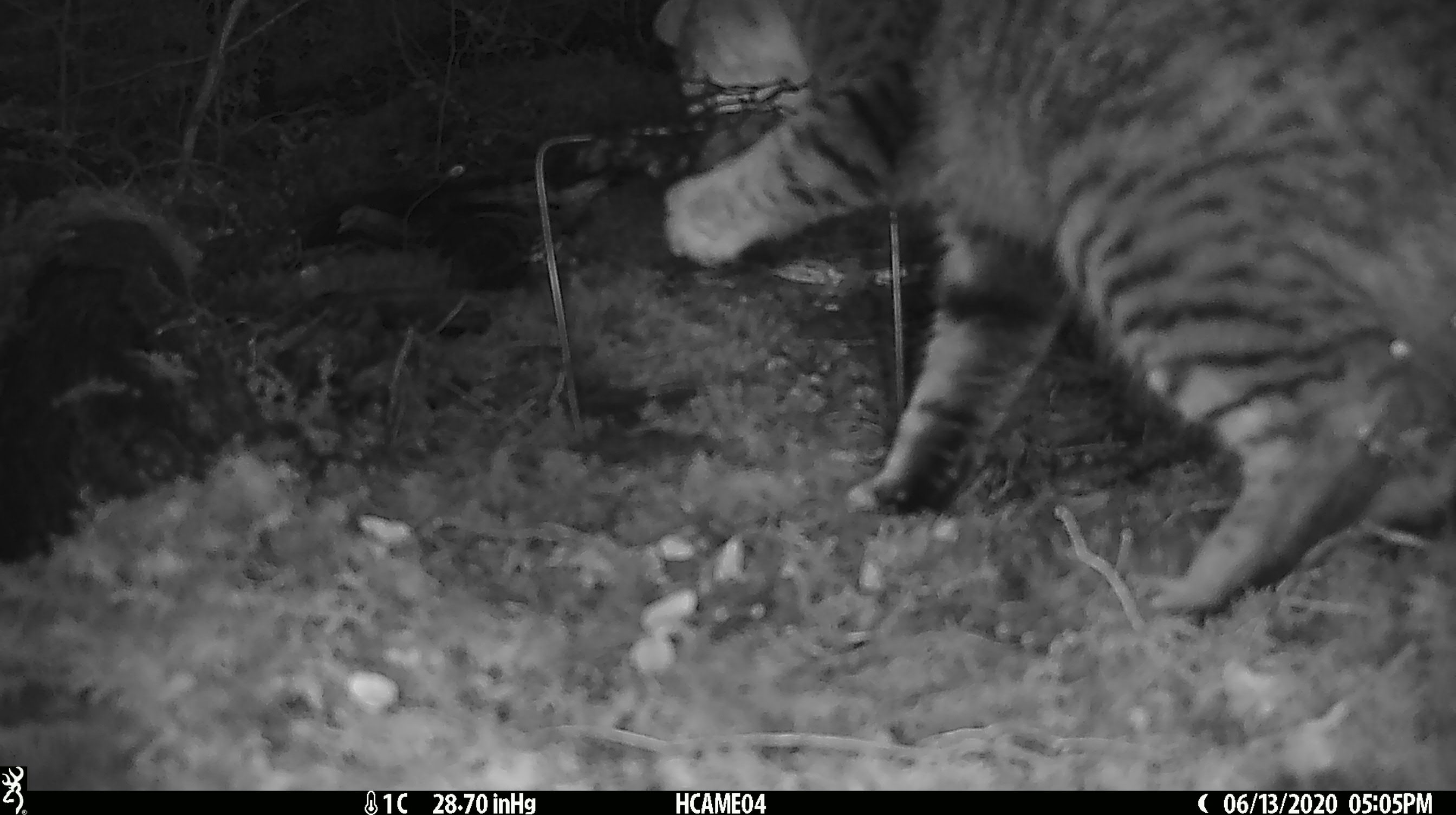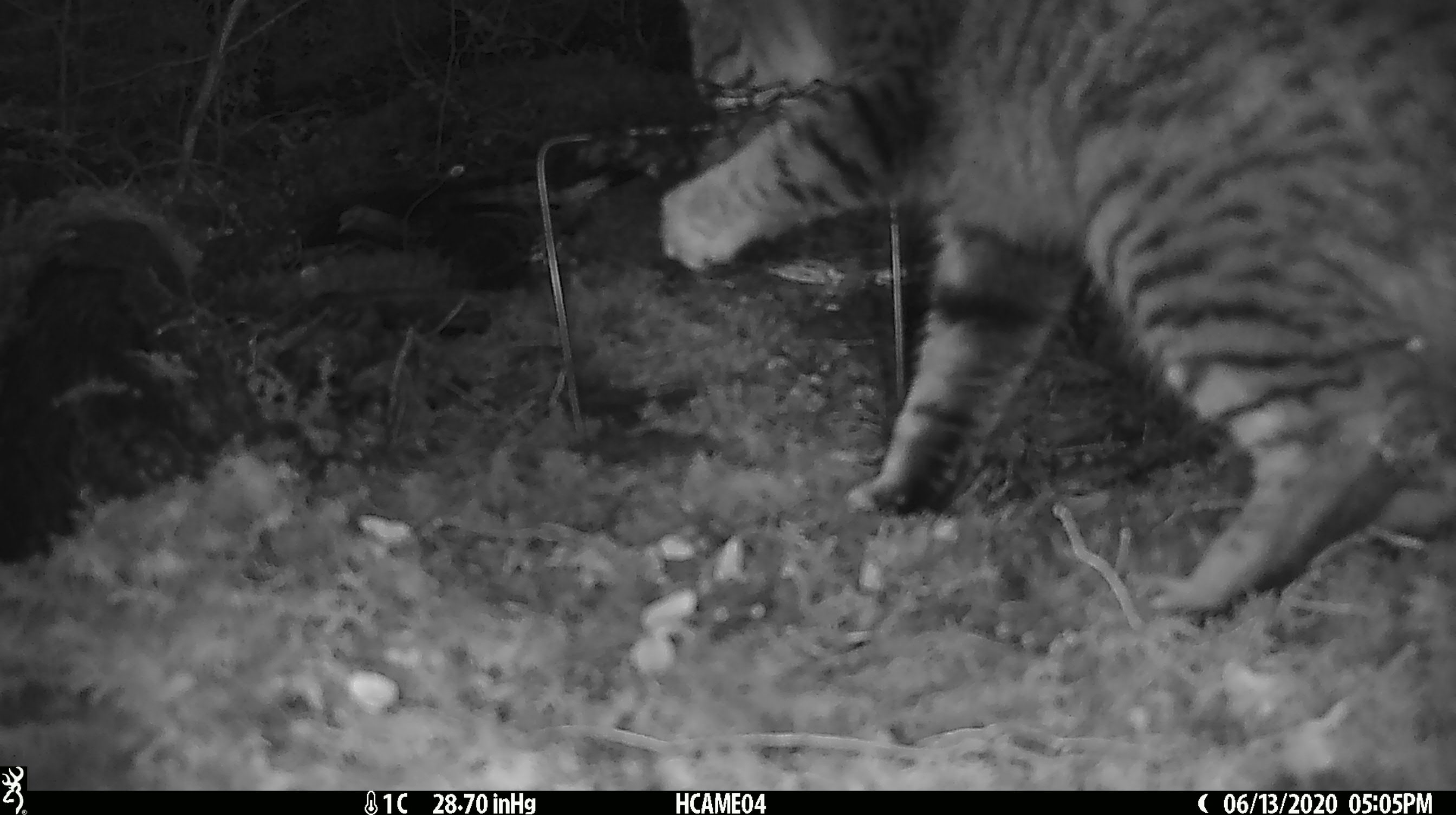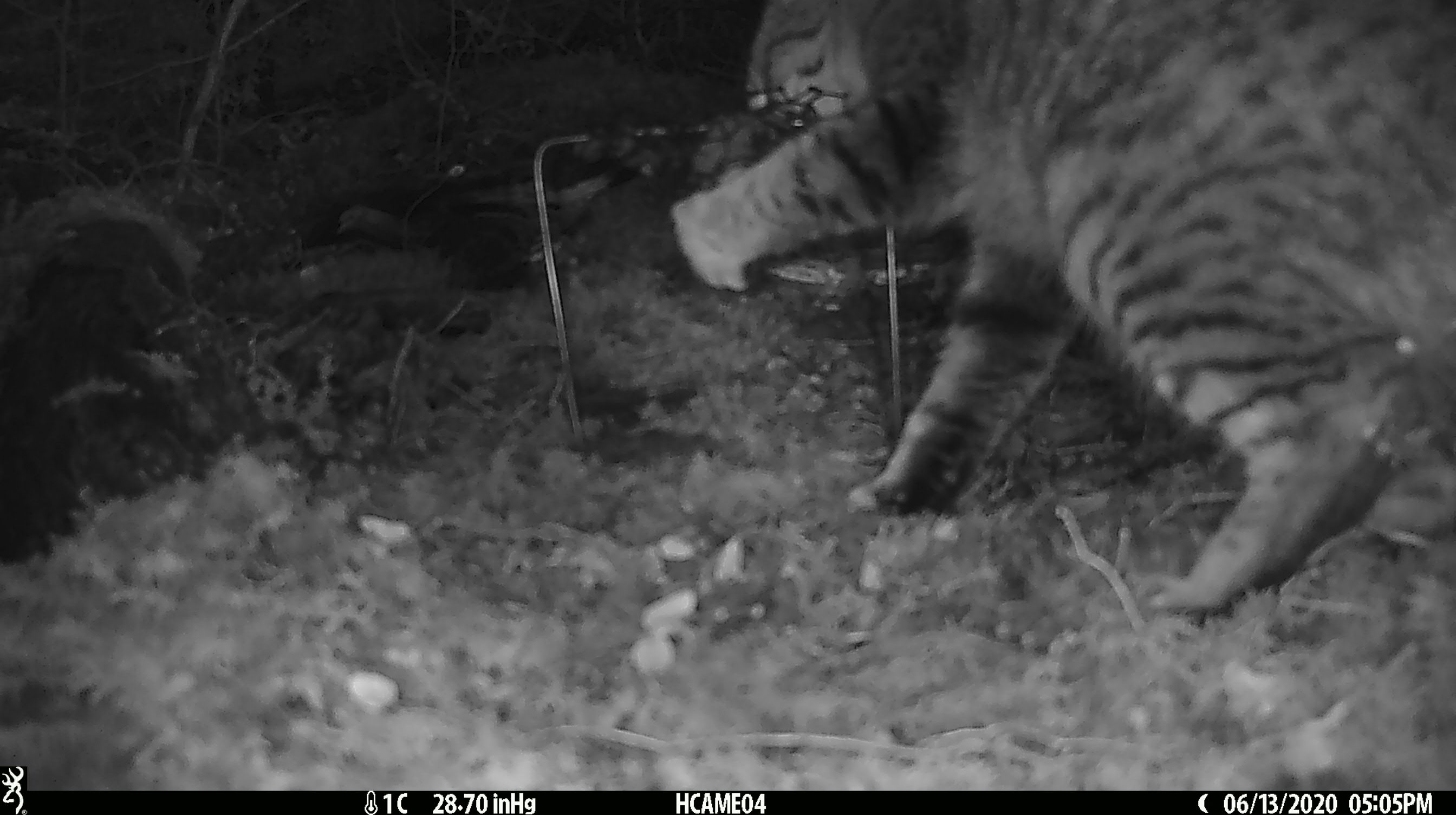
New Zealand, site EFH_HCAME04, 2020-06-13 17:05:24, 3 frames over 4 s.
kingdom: Animalia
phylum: Chordata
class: Mammalia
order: Carnivora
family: Felidae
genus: Felis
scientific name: Felis catus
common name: domestic cat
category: cat